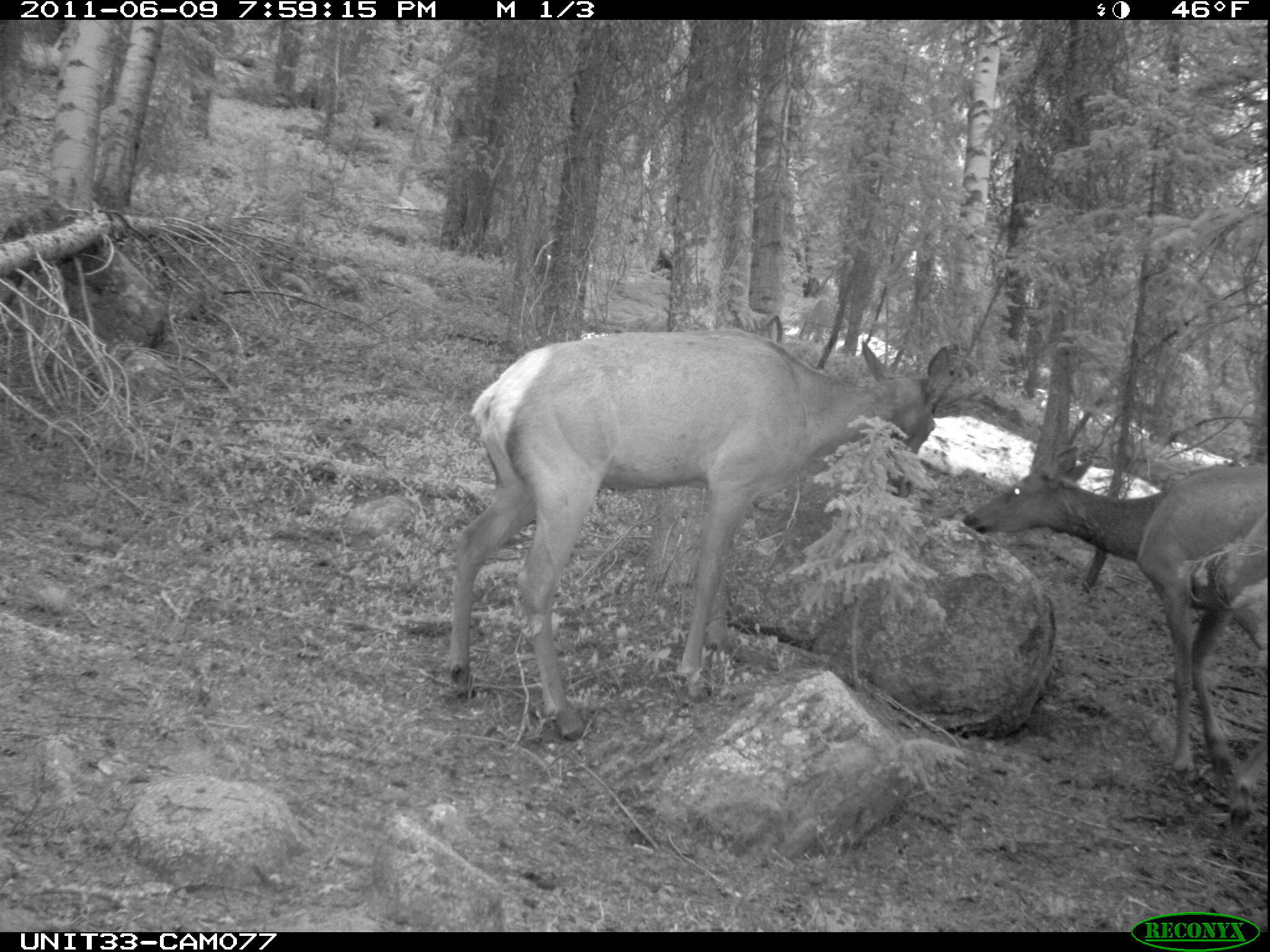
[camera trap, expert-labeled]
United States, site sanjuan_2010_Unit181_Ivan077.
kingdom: Animalia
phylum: Chordata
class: Mammalia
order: Artiodactyla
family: Cervidae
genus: Cervus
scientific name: Cervus elaphus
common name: red deer